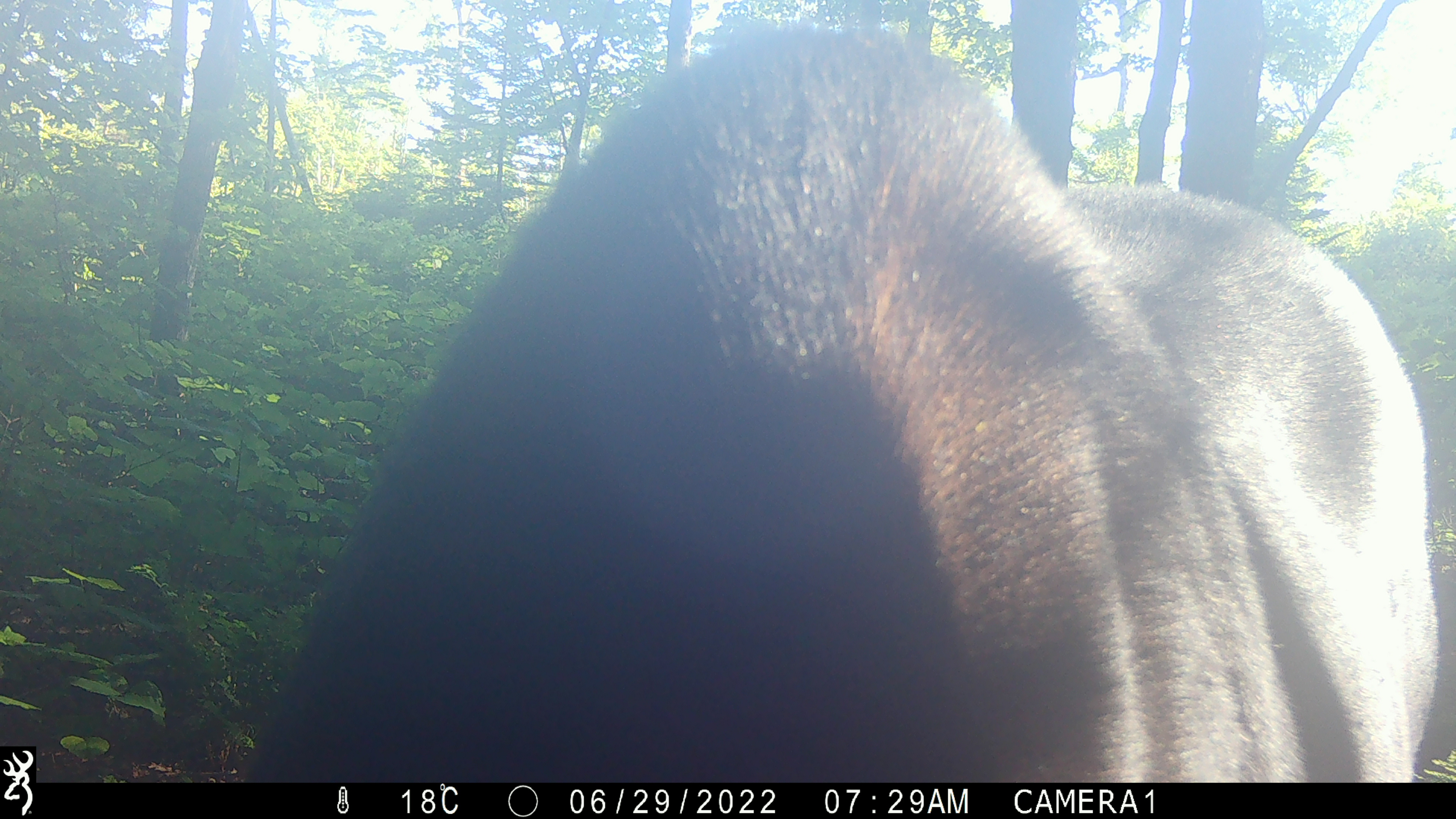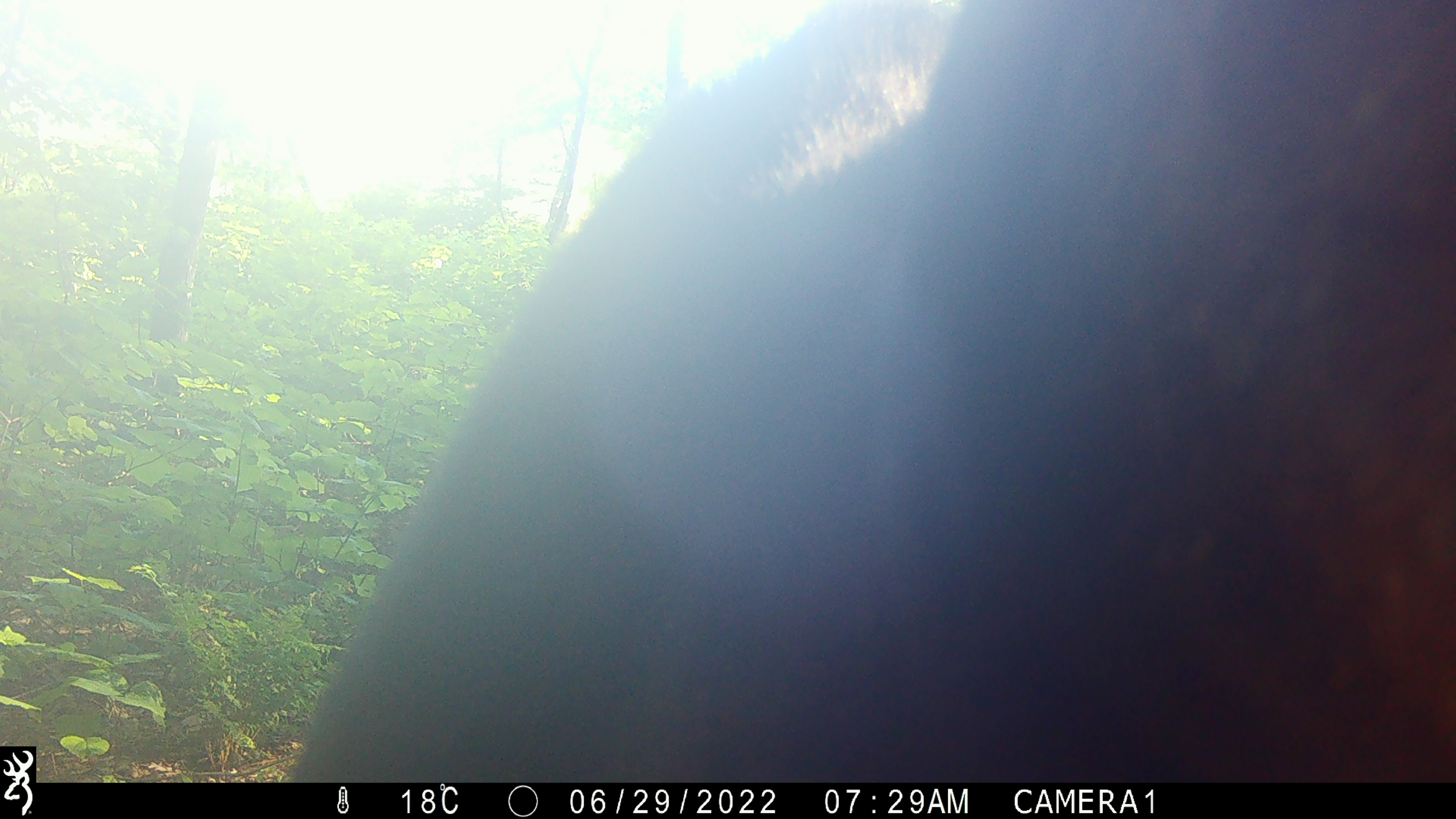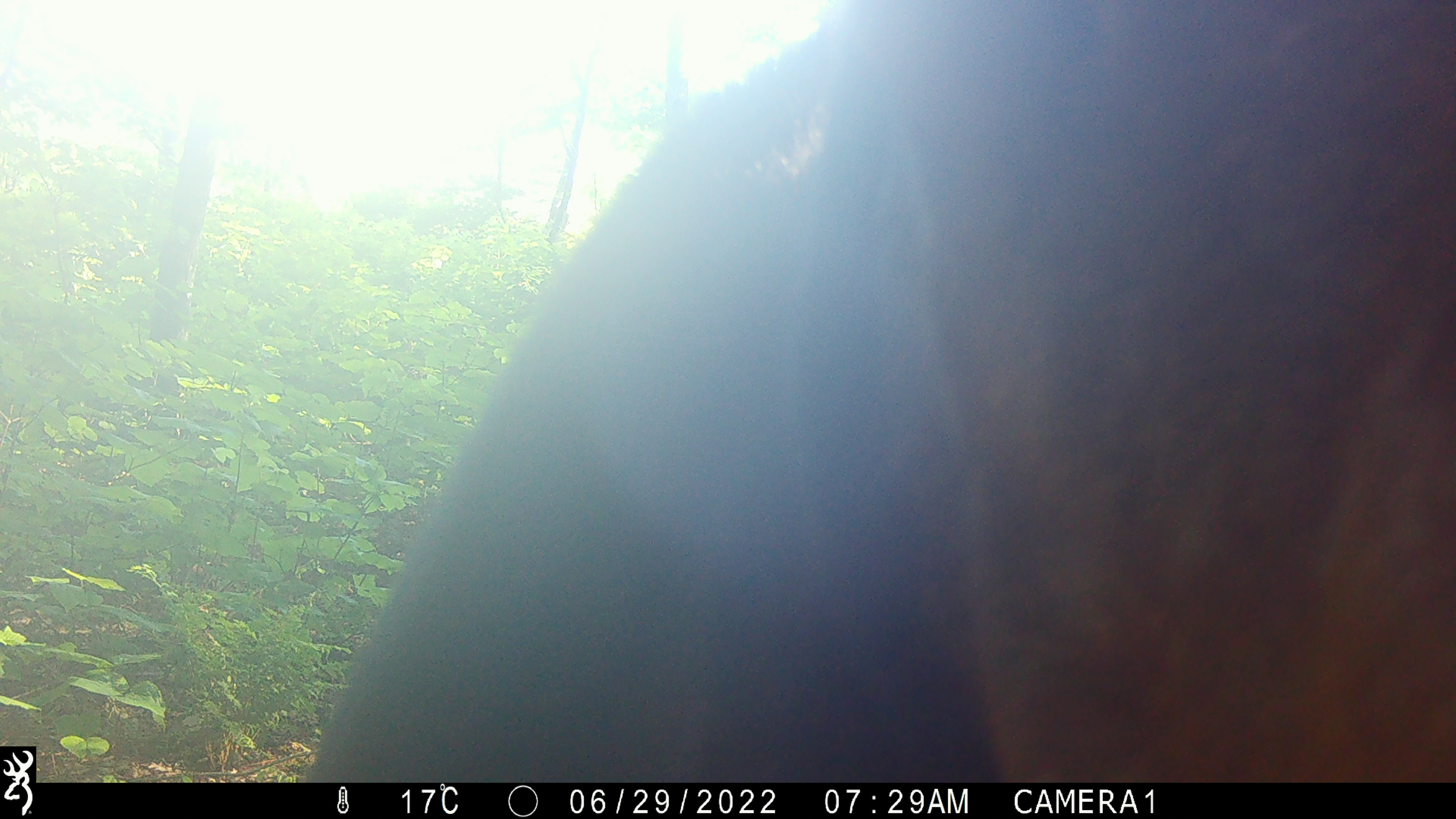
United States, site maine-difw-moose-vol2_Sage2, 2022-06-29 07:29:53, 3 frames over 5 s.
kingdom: Animalia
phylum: Chordata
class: Mammalia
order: Artiodactyla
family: Cervidae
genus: Alces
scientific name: Alces alces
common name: moose